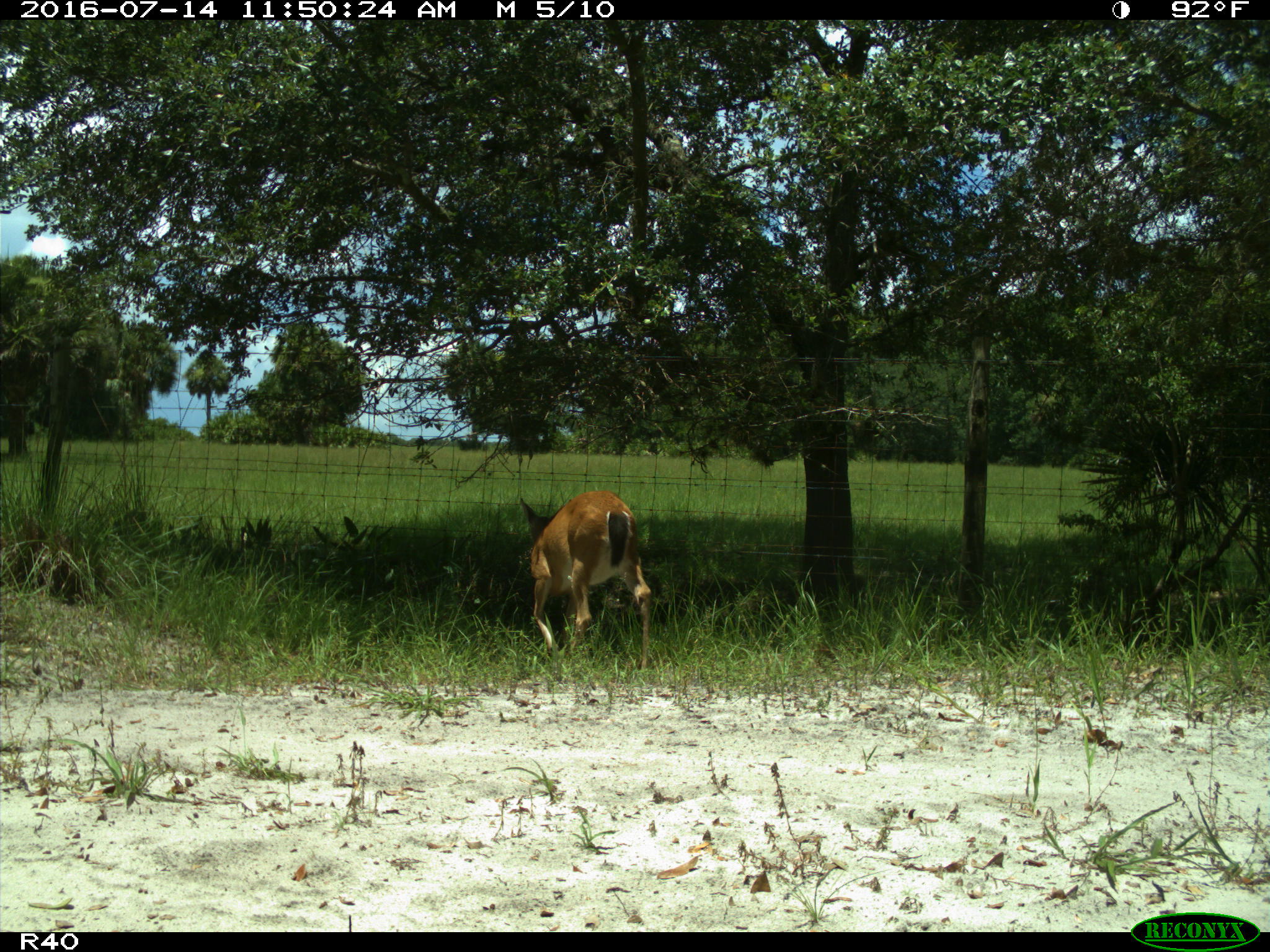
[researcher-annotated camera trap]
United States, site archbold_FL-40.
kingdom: Animalia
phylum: Chordata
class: Mammalia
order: Artiodactyla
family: Cervidae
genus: Odocoileus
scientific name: Odocoileus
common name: deer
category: unidentified deer